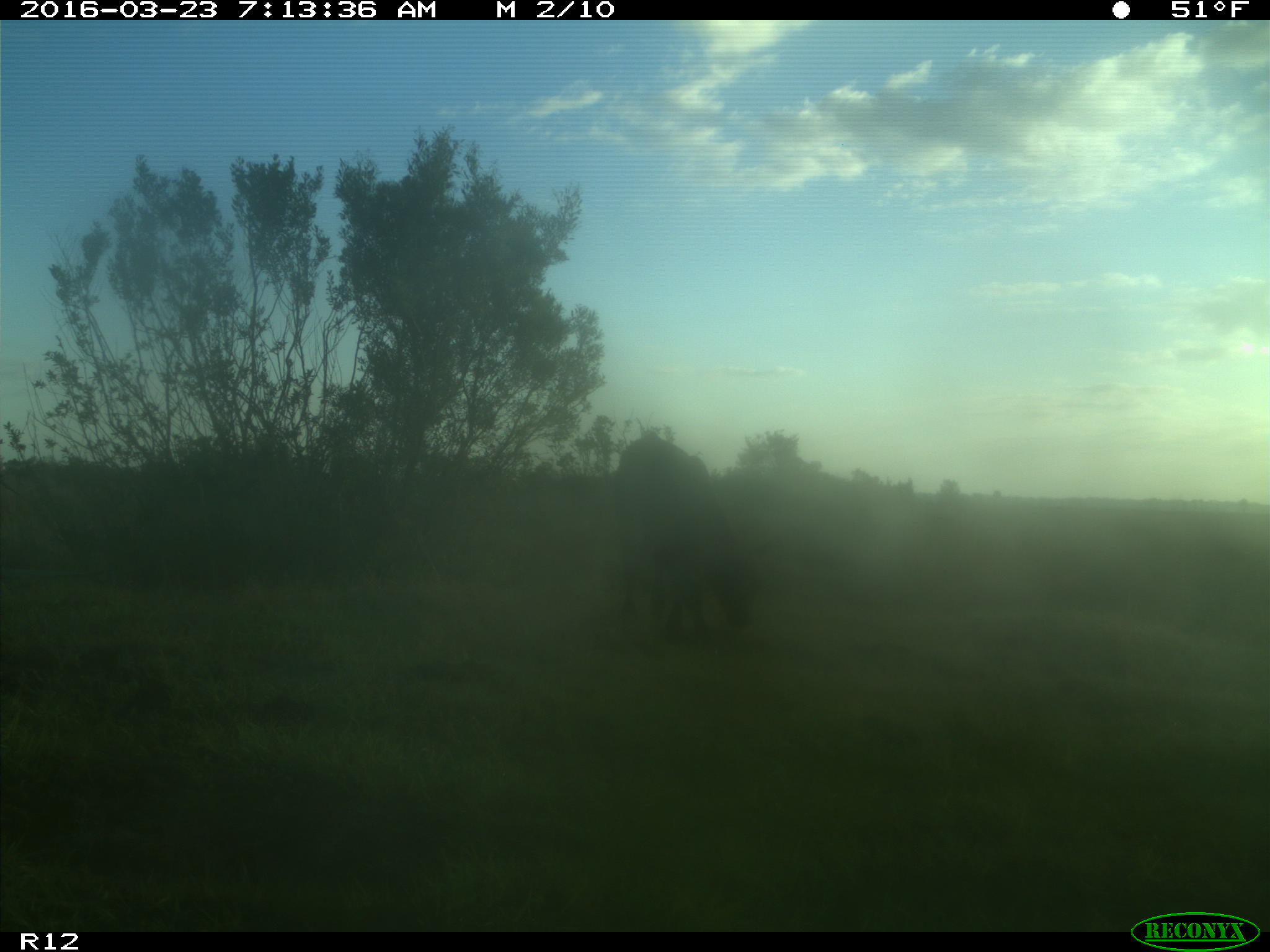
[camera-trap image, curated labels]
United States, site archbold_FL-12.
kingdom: Animalia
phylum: Chordata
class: Mammalia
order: Artiodactyla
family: Bovidae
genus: Bos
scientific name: Bos taurus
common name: domestic cow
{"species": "Bos taurus (domestic cow)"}